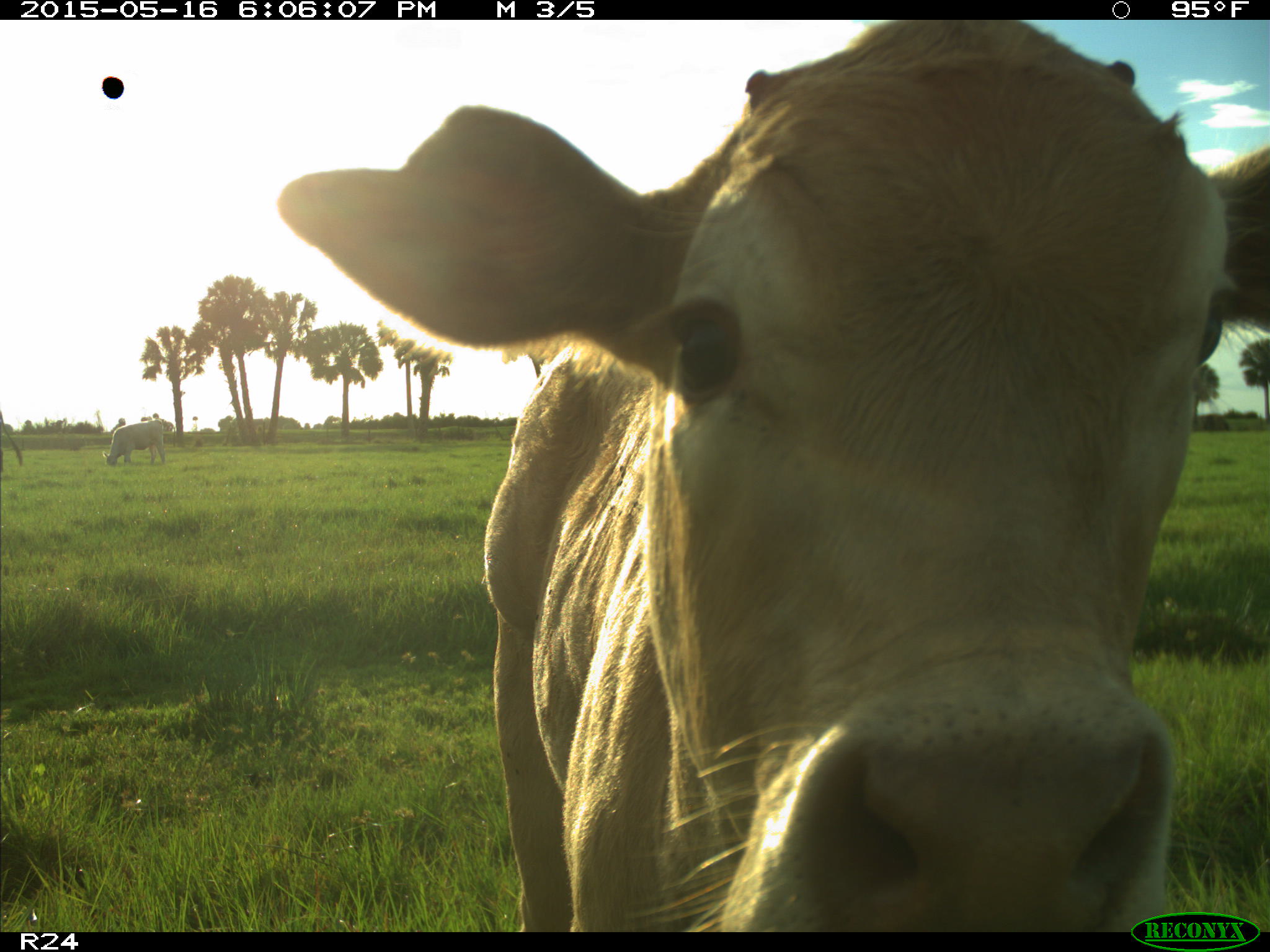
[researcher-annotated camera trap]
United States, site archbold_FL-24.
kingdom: Animalia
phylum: Chordata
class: Mammalia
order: Artiodactyla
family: Bovidae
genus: Bos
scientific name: Bos taurus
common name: domestic cow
Bos taurus (domestic cow).